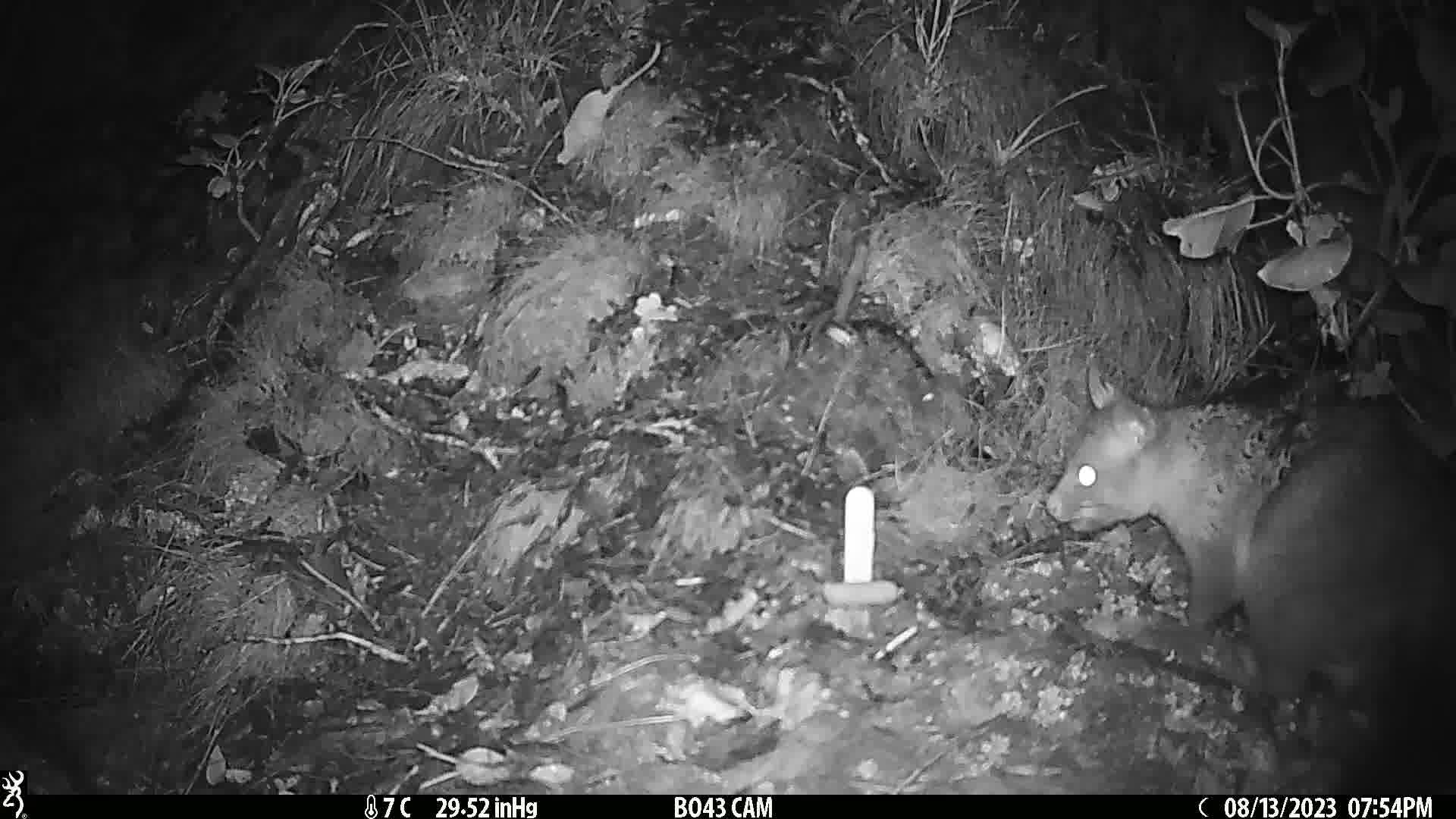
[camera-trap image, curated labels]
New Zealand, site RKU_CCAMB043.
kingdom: Animalia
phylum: Chordata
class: Mammalia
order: Diprotodontia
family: Phalangeridae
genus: Trichosurus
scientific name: Trichosurus vulpecula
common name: common brushtail possum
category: possum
Possum (common brushtail possum) (Trichosurus vulpecula).